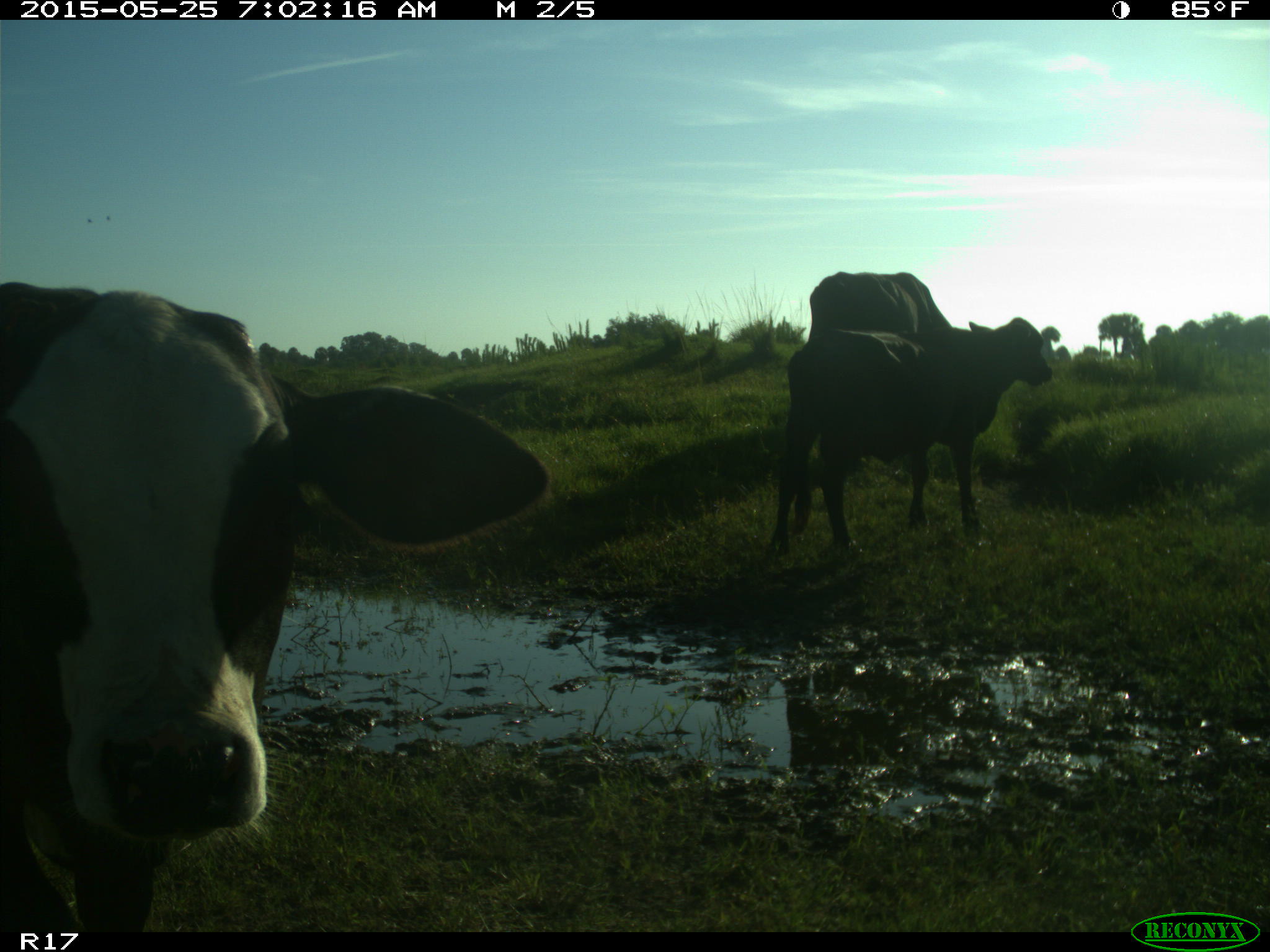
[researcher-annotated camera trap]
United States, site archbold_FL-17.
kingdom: Animalia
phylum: Chordata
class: Mammalia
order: Artiodactyla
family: Bovidae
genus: Bos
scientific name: Bos taurus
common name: domestic cow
Bos taurus (domestic cow).